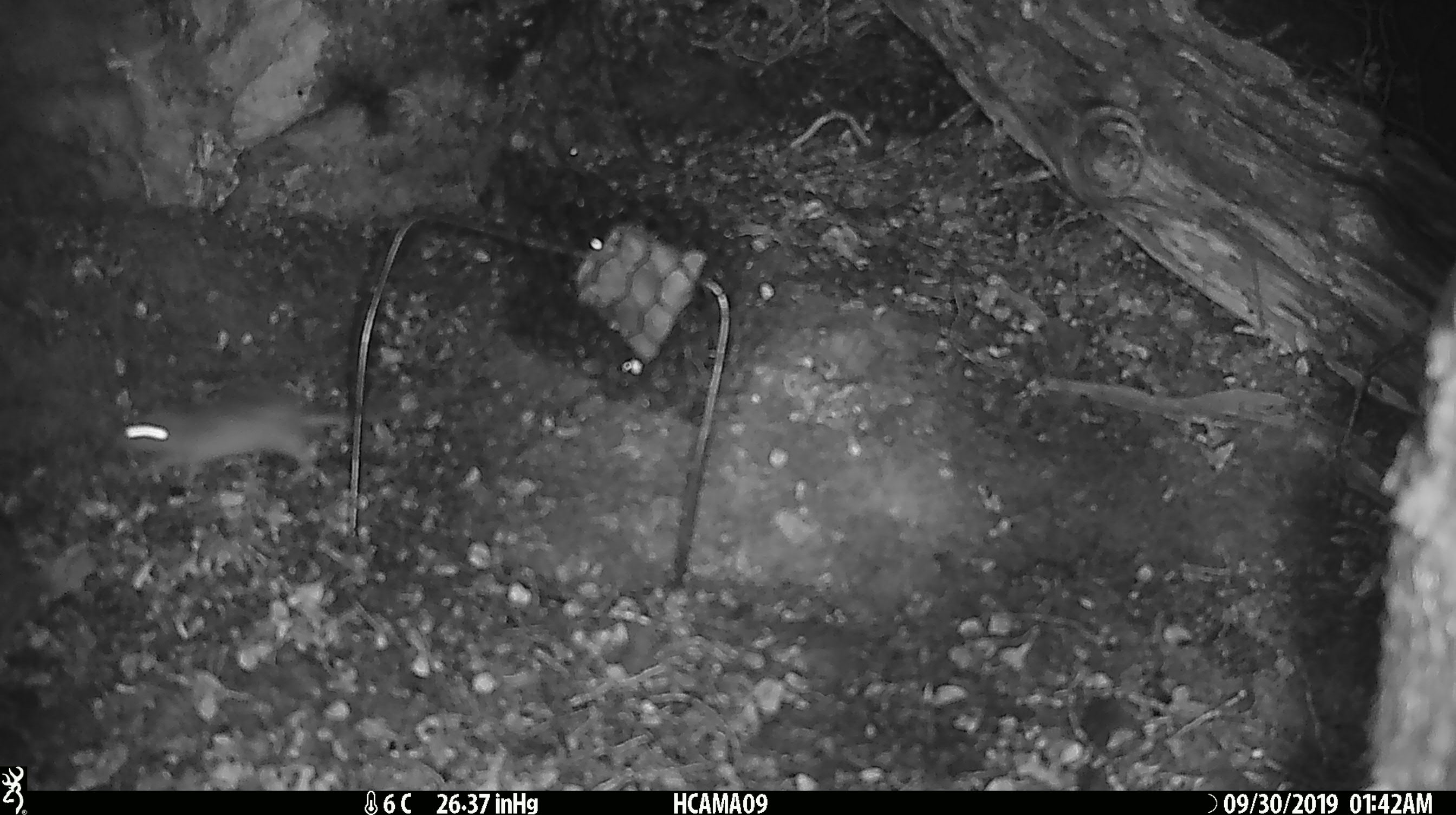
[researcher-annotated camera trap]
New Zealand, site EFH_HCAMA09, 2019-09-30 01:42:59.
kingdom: Animalia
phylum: Chordata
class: Mammalia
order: Rodentia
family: Muridae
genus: Mus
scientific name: Mus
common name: mouse